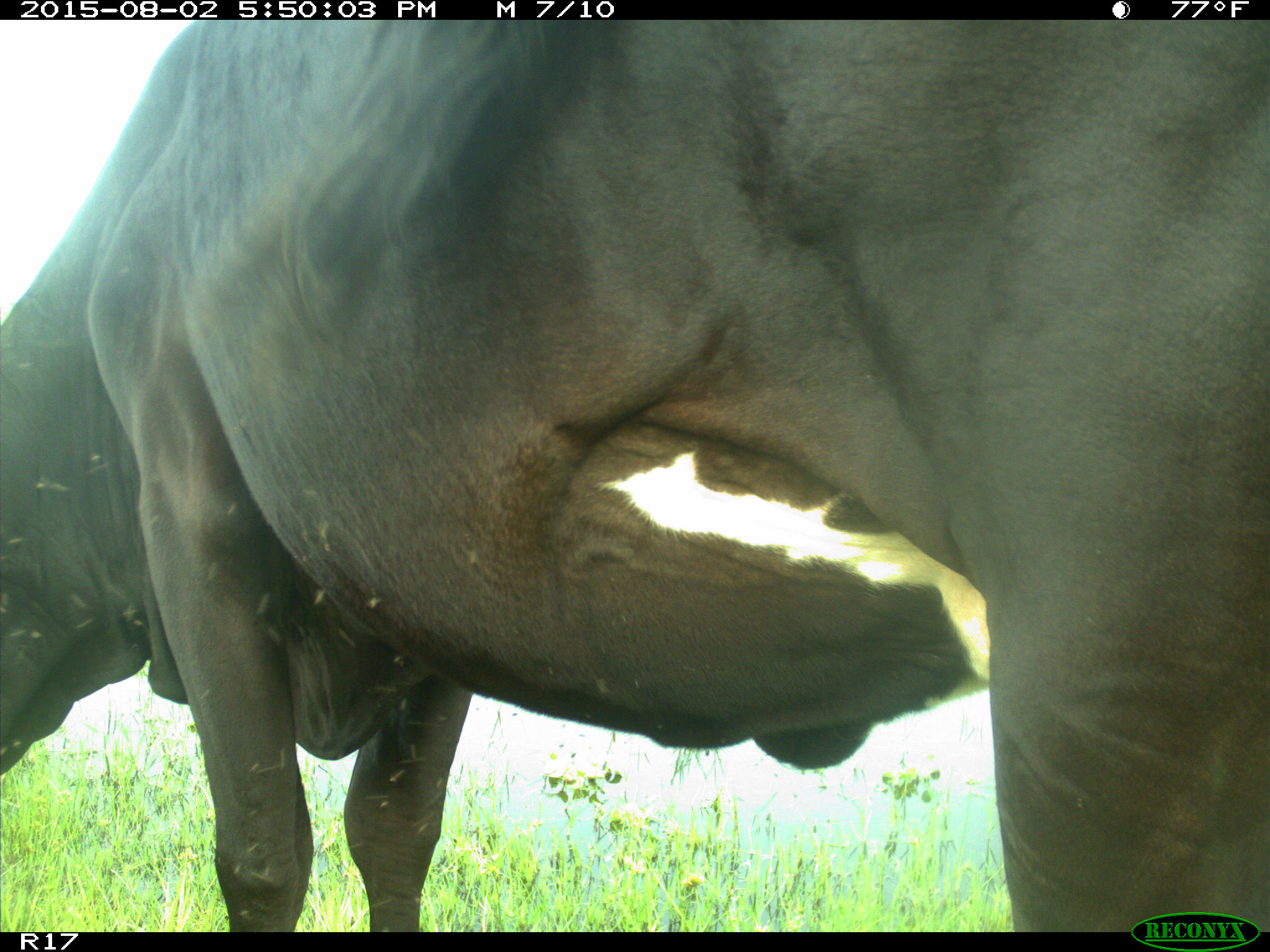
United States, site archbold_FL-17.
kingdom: Animalia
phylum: Chordata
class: Mammalia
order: Artiodactyla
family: Bovidae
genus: Bos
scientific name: Bos taurus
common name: domestic cow